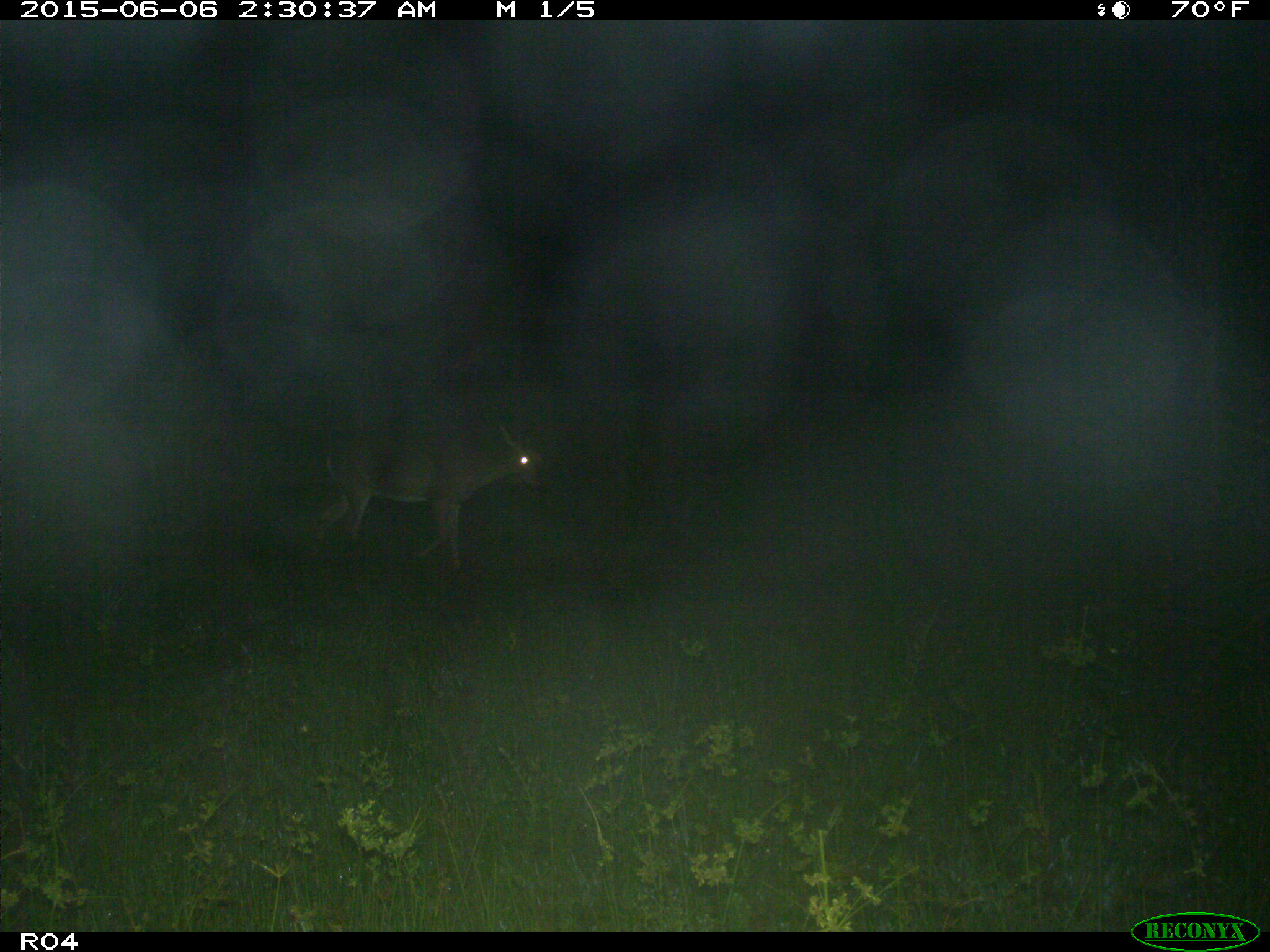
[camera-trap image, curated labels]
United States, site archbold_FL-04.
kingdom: Animalia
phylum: Chordata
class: Mammalia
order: Artiodactyla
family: Cervidae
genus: Odocoileus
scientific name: Odocoileus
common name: deer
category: unidentified deer